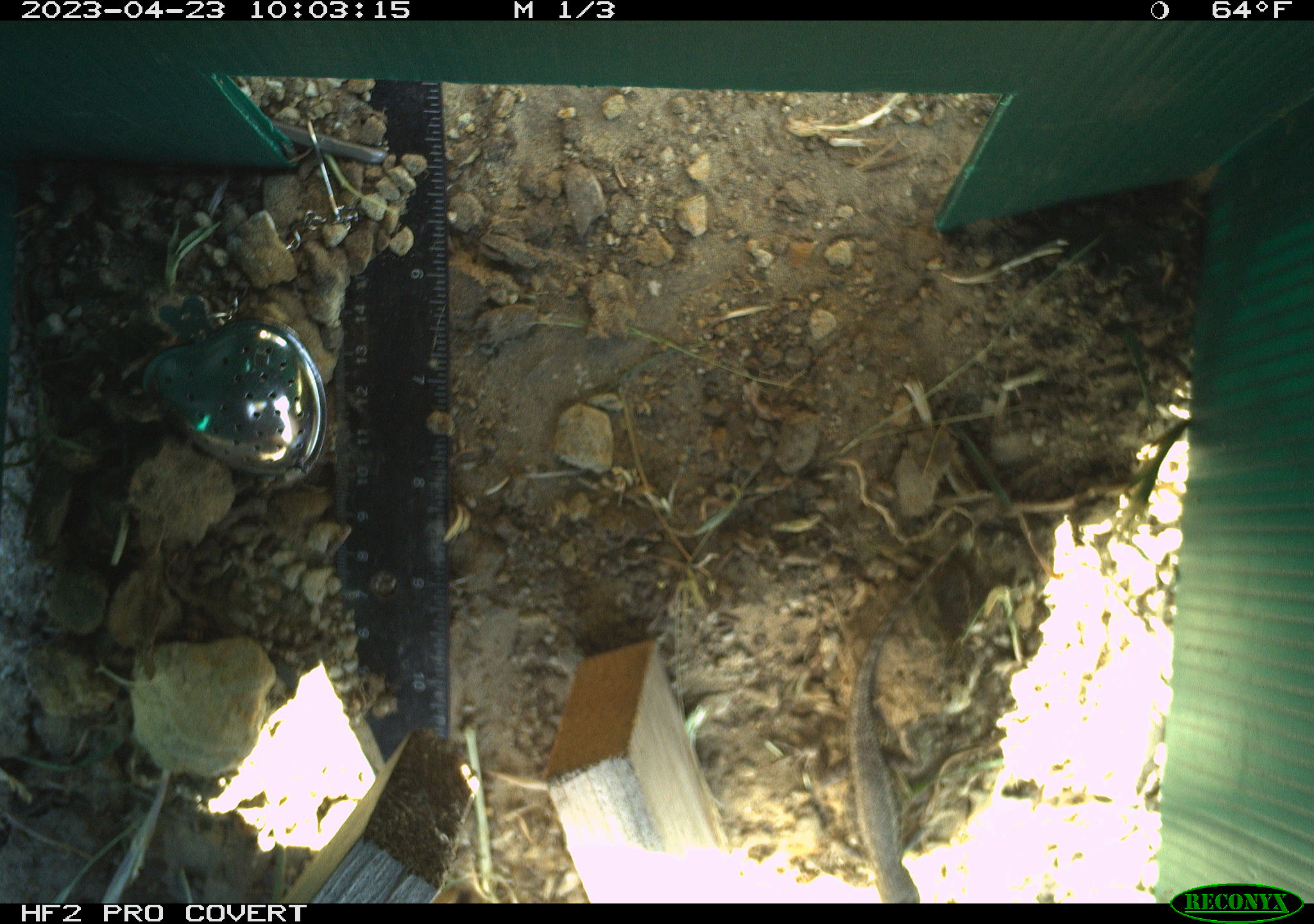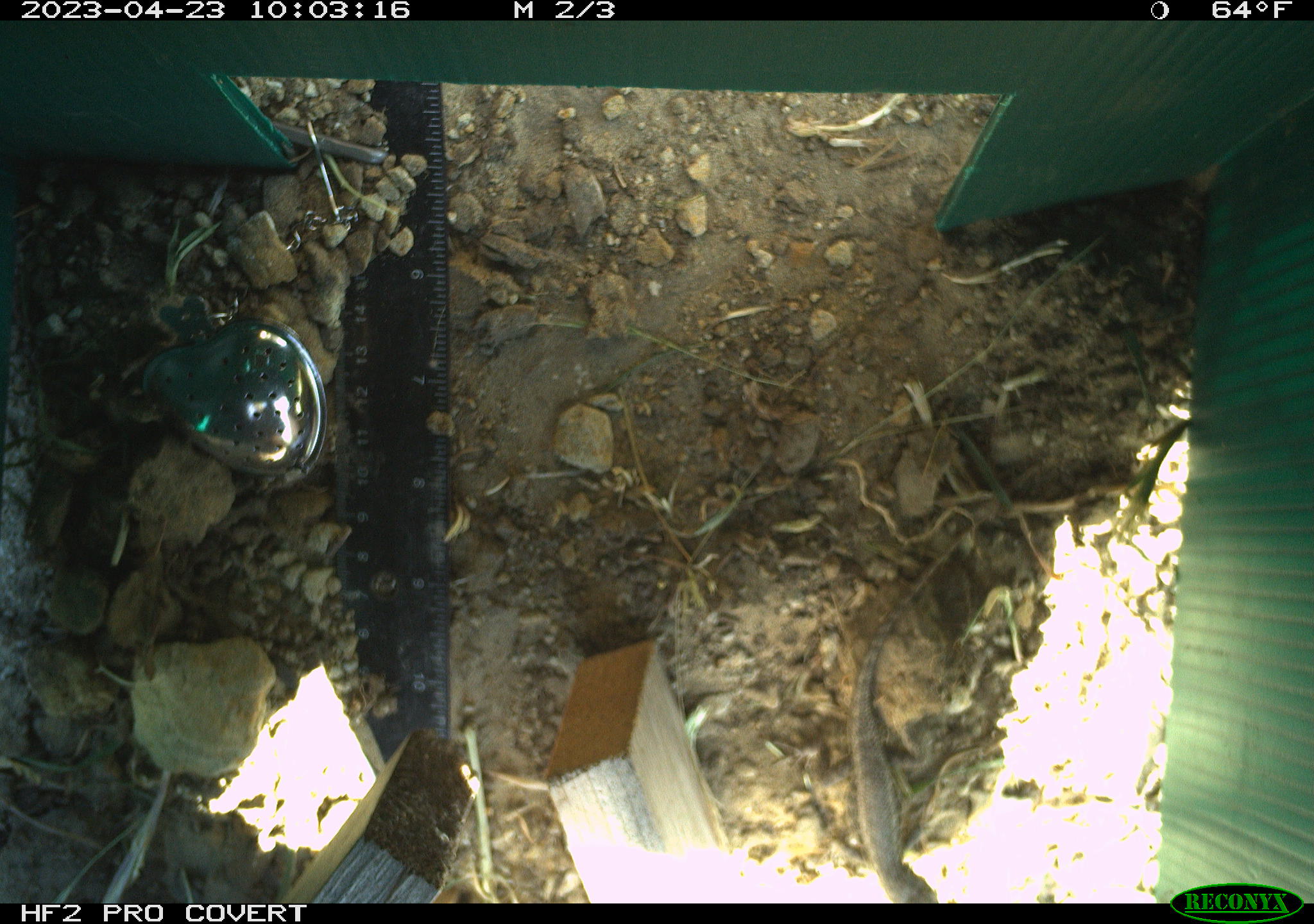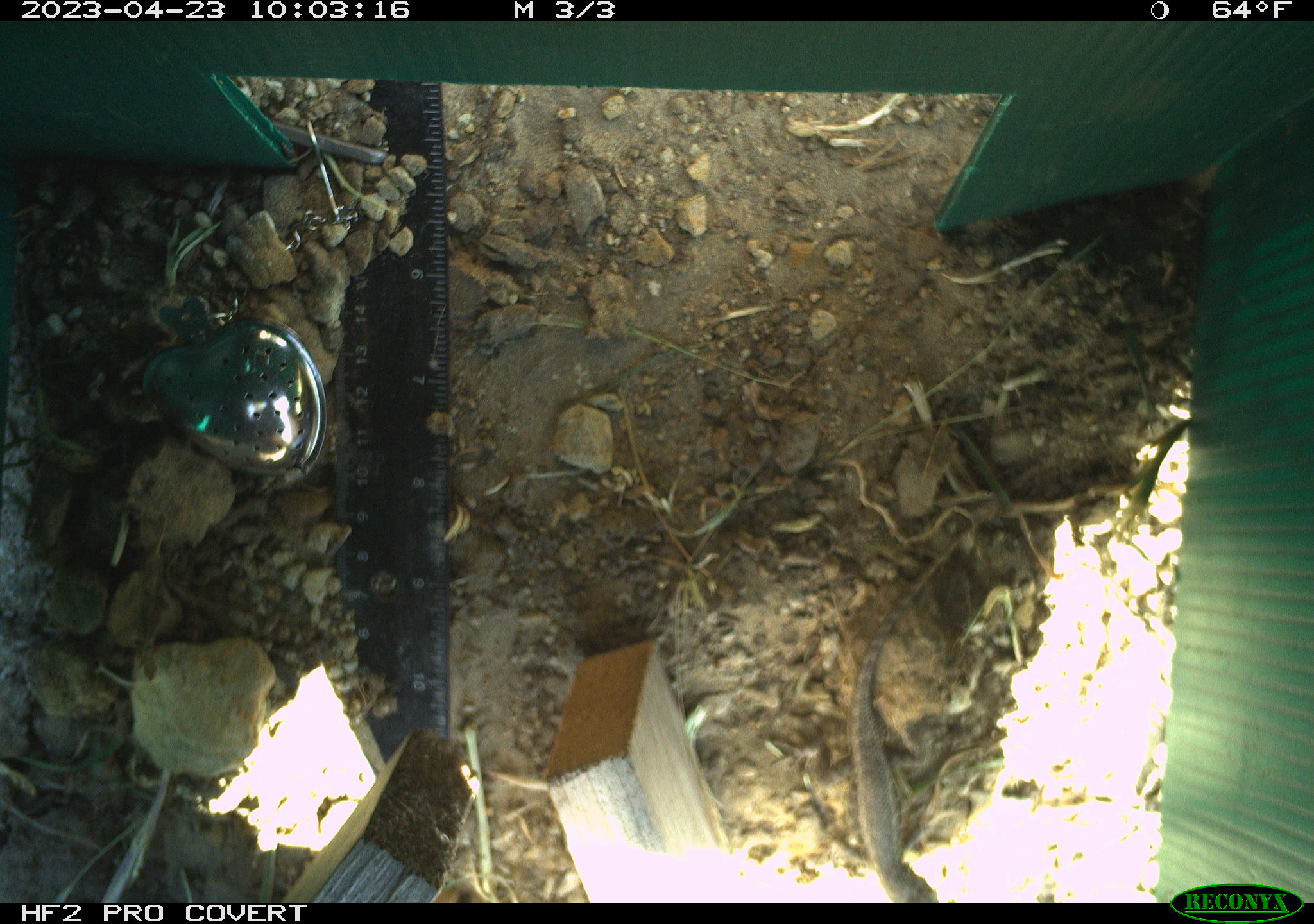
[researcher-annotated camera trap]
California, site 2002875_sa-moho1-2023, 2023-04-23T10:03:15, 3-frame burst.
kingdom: Animalia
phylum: Chordata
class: Reptilia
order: Squamata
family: Phrynosomatidae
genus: Sceloporus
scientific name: Sceloporus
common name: spiny lizards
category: sceloporus species